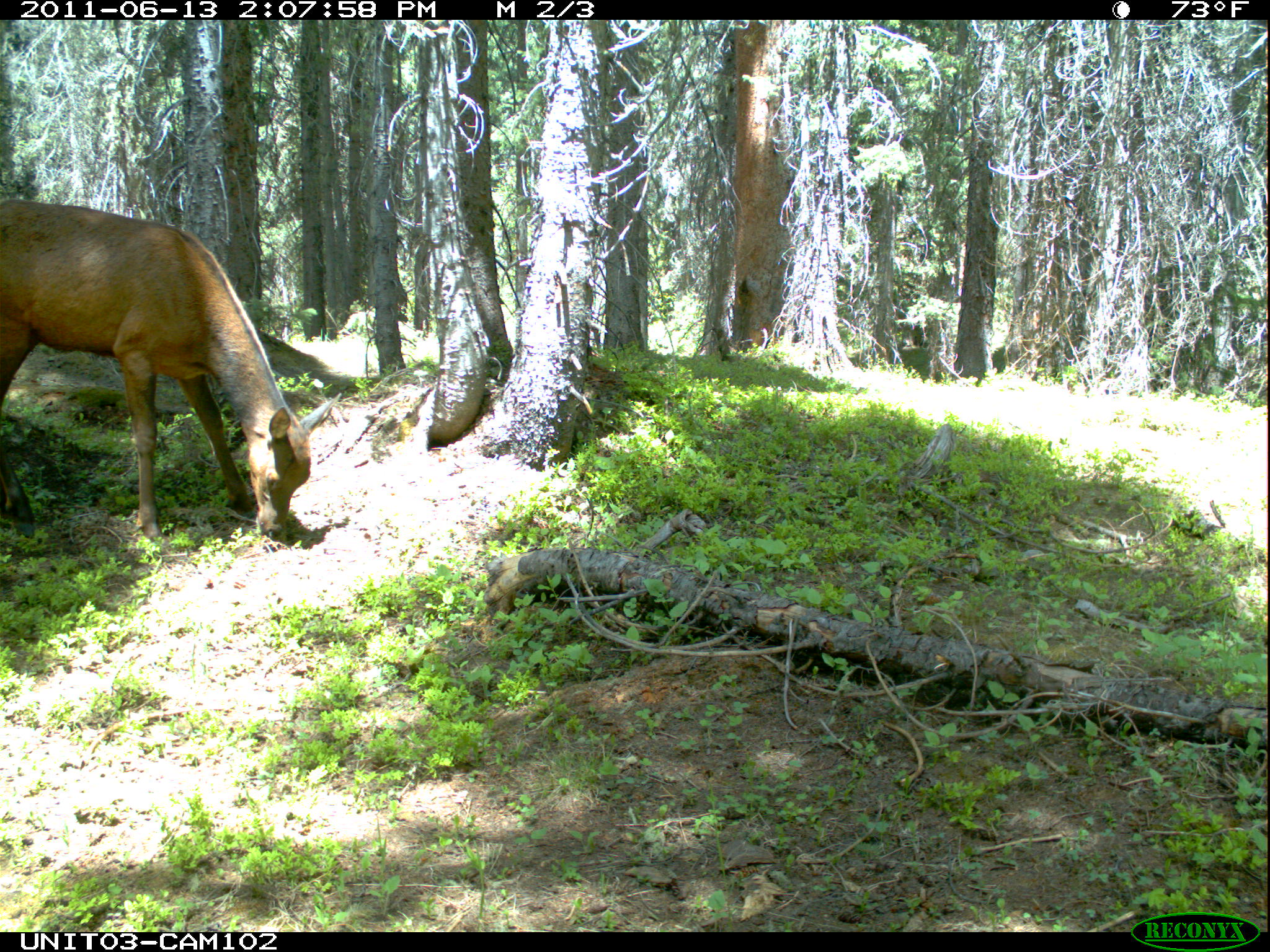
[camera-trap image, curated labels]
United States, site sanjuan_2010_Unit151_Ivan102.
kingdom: Animalia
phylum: Chordata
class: Mammalia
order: Artiodactyla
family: Cervidae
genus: Cervus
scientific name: Cervus elaphus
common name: red deer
Cervus elaphus (red deer).